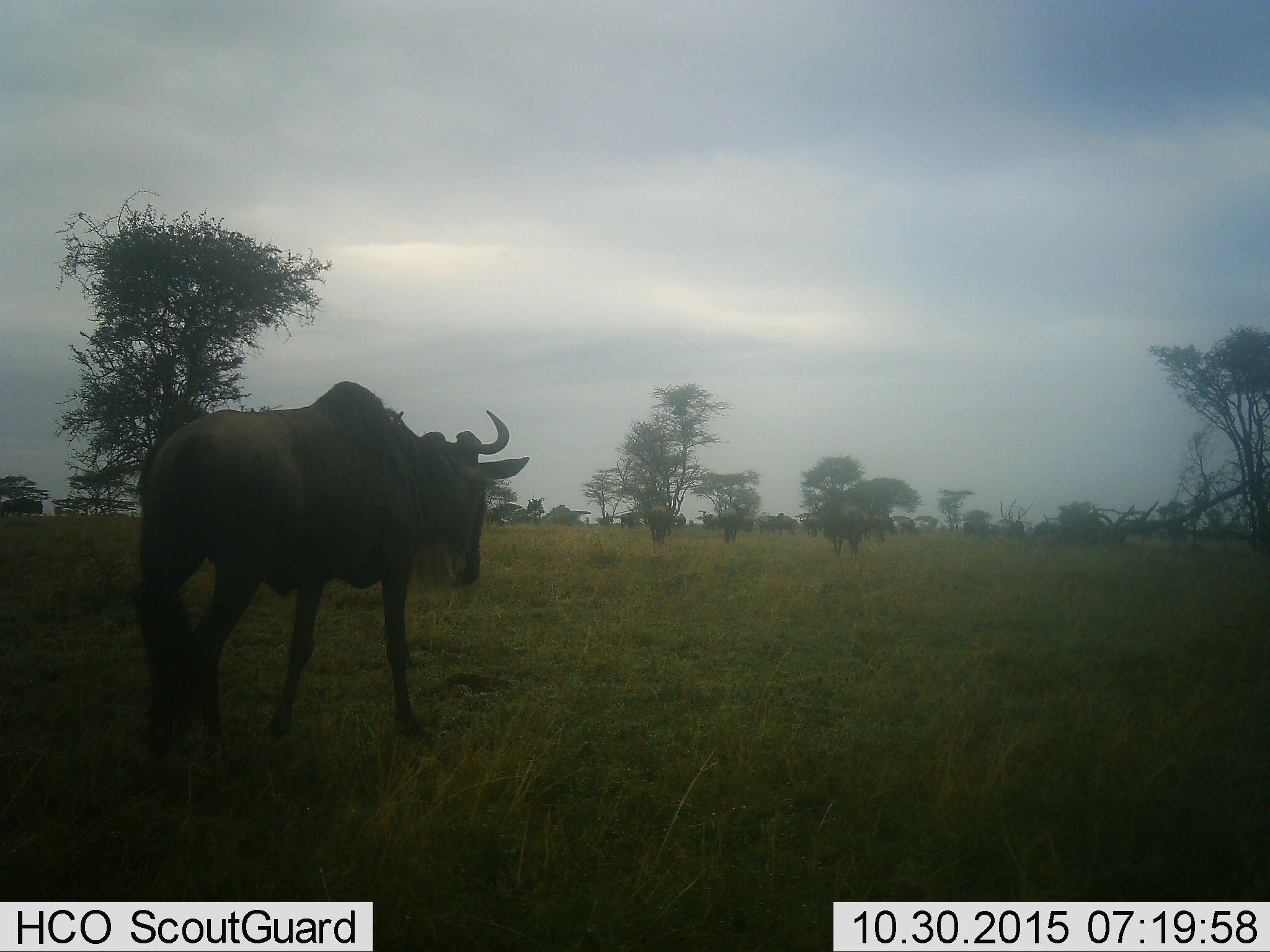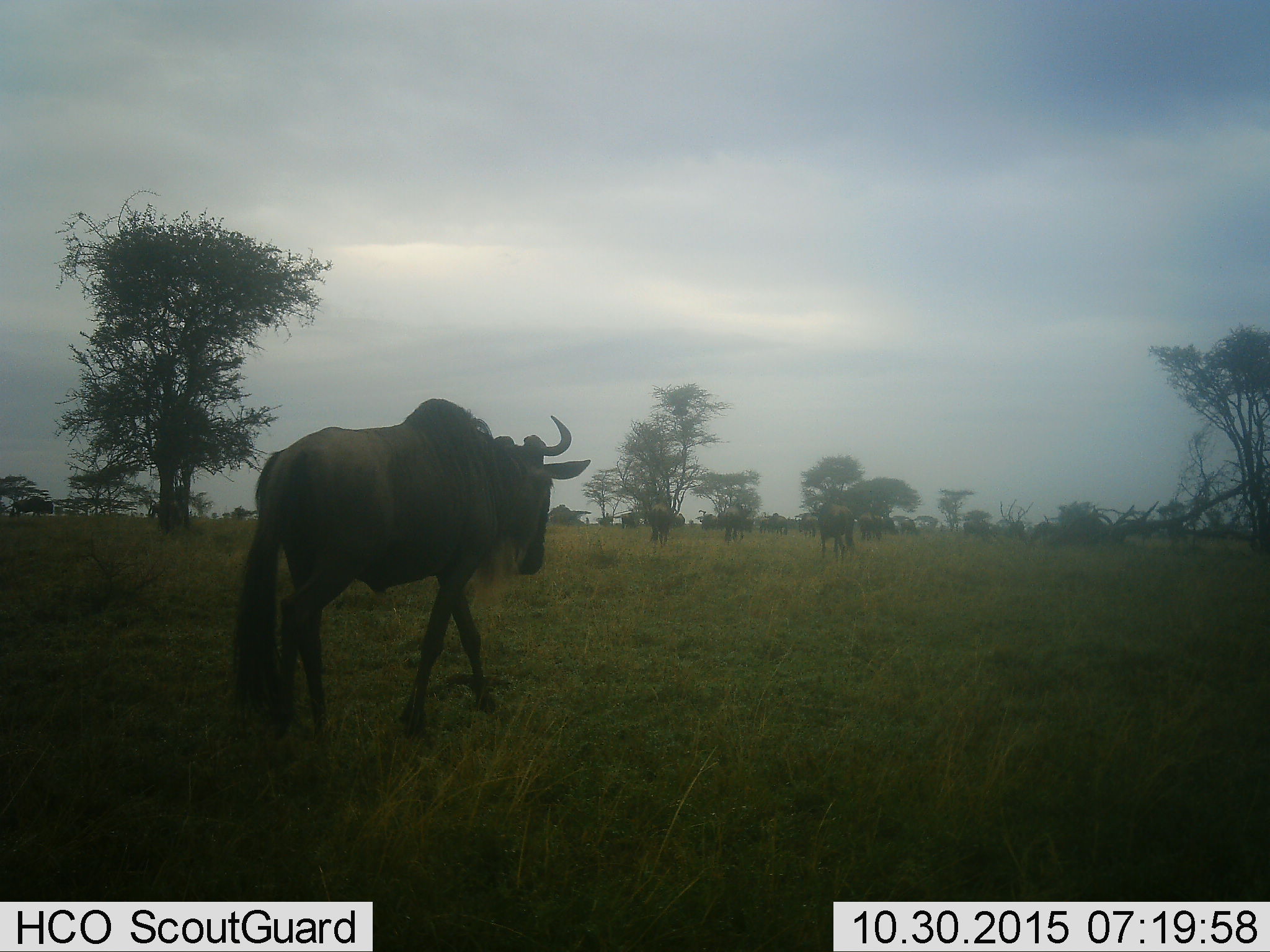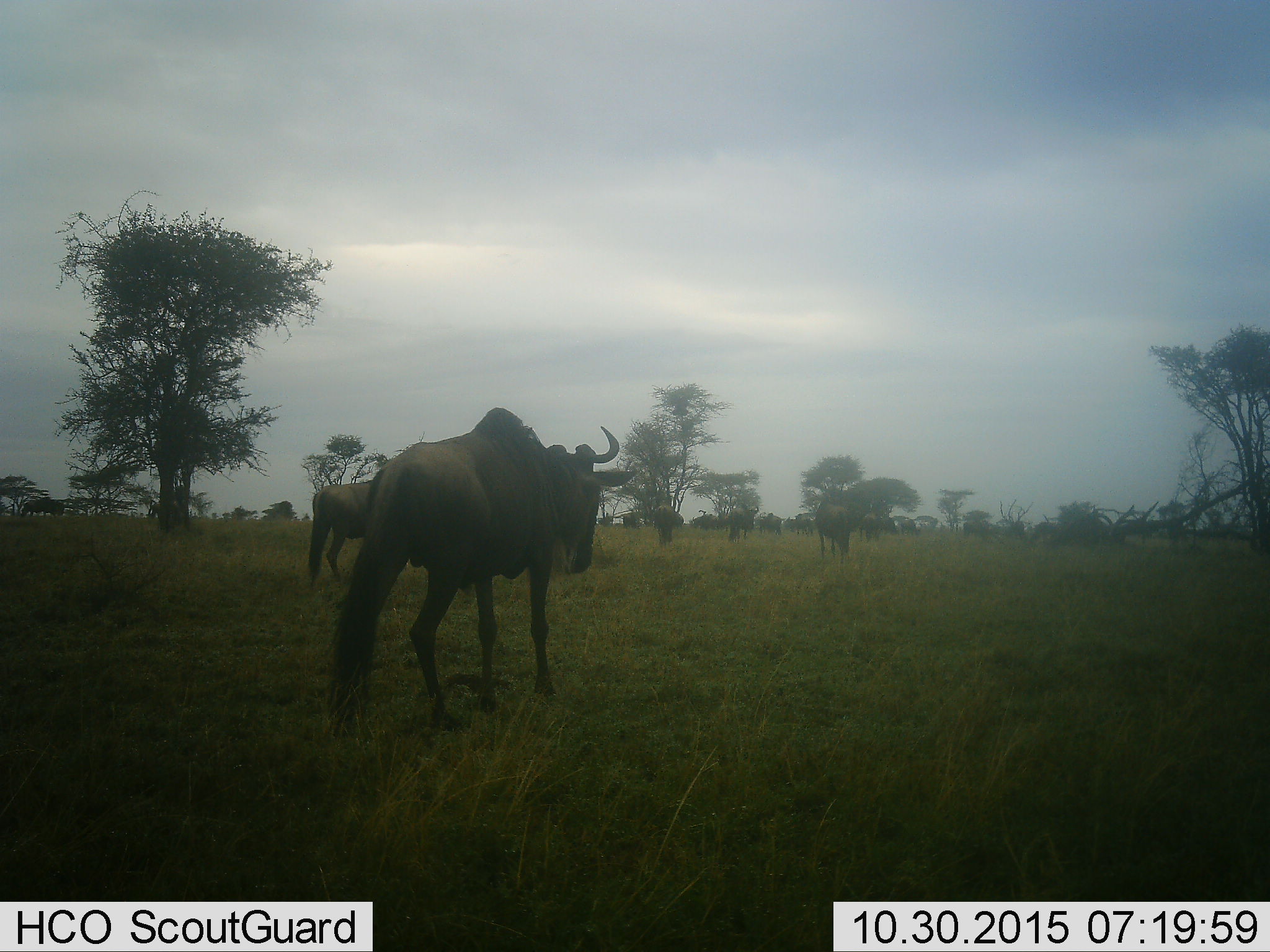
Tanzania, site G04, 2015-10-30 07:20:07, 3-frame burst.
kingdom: Animalia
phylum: Chordata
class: Mammalia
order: Artiodactyla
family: Bovidae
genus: Connochaetes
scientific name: Connochaetes taurinus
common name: blue wildebeest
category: wildebeest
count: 11-50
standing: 41%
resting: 0%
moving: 82%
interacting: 0%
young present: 0%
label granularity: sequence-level